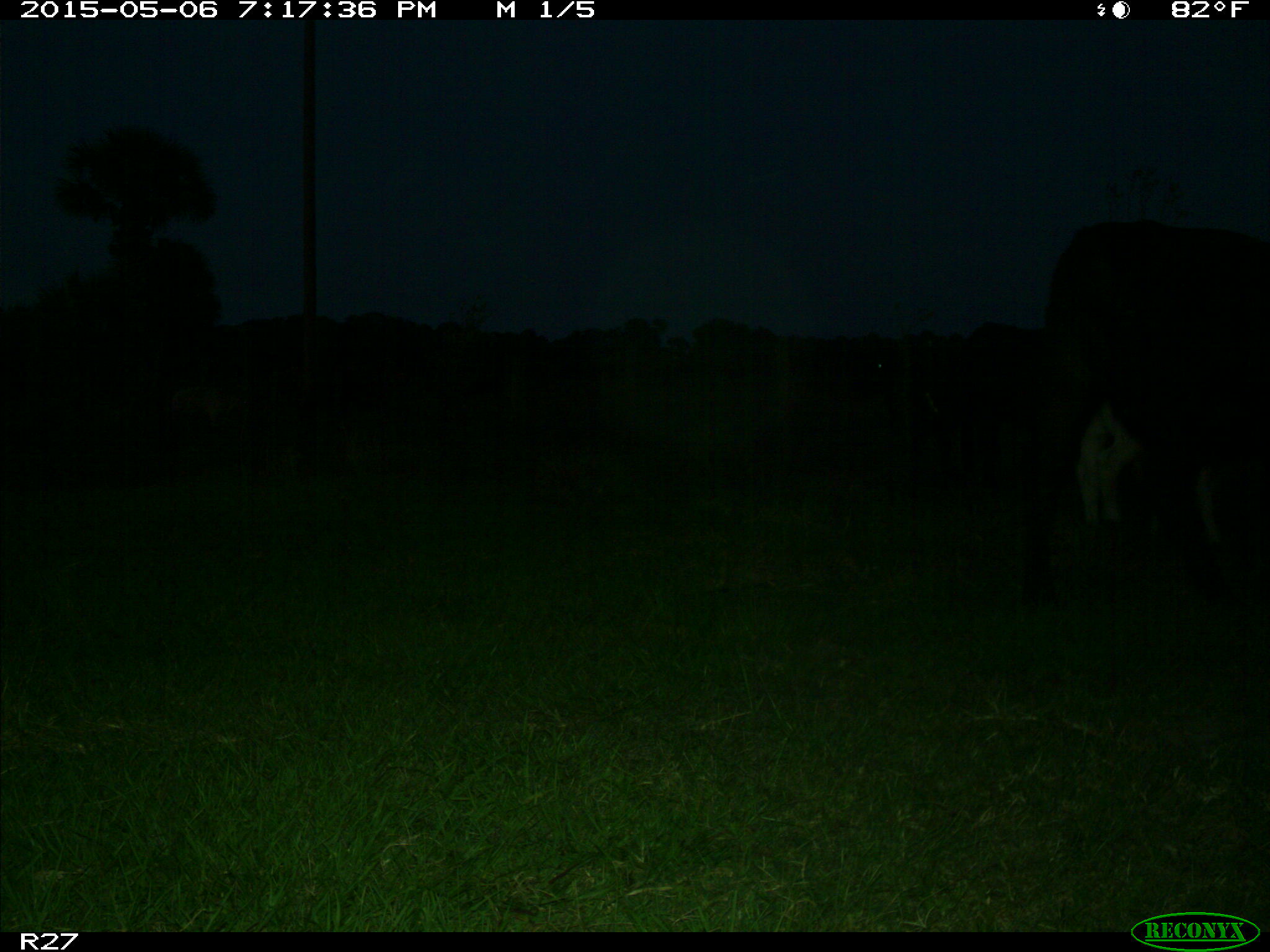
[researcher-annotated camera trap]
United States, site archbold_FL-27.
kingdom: Animalia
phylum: Chordata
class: Mammalia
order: Artiodactyla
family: Bovidae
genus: Bos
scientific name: Bos taurus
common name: domestic cow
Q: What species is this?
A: Bos taurus (domestic cow).